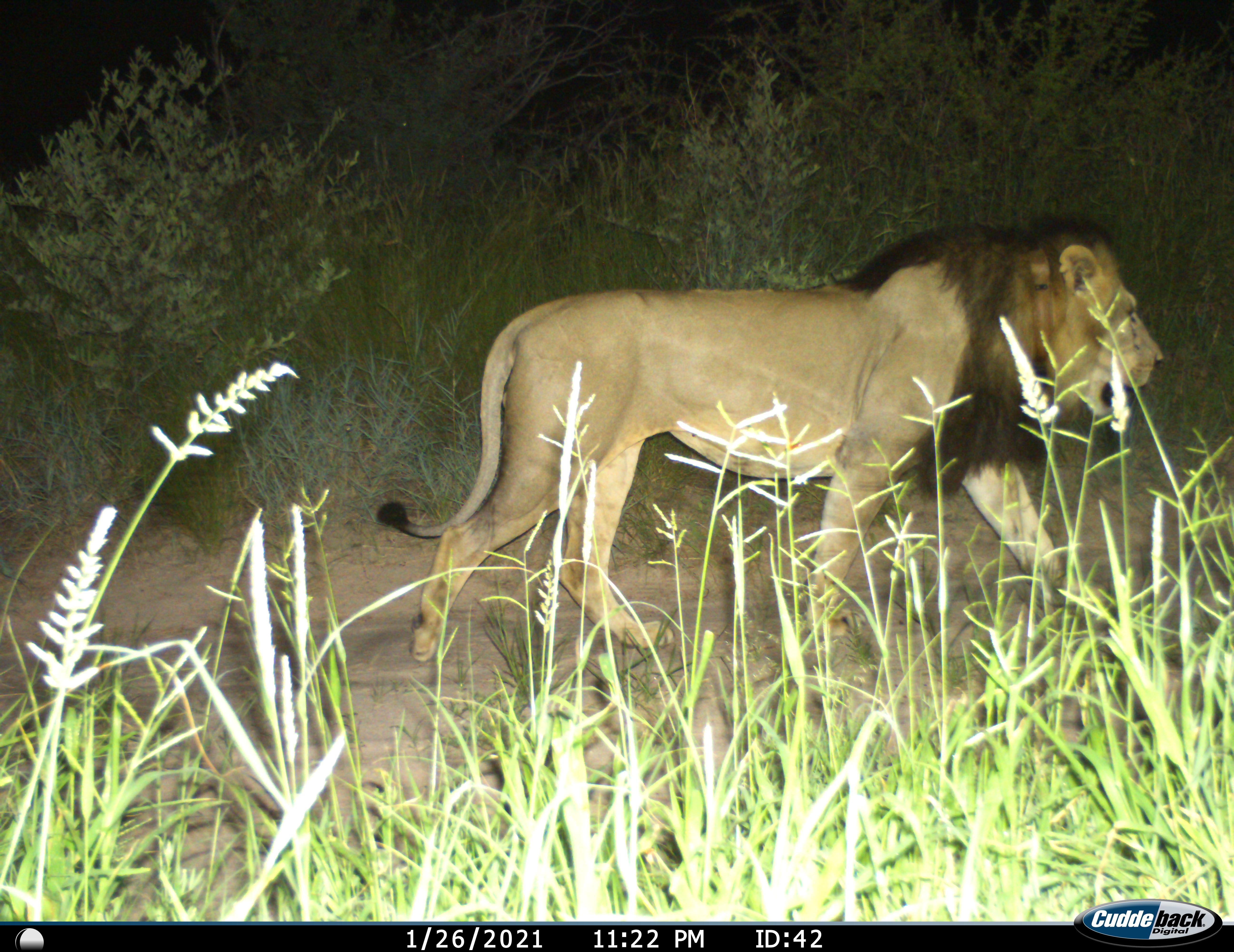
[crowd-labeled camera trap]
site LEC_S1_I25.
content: unidentified animal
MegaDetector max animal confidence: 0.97